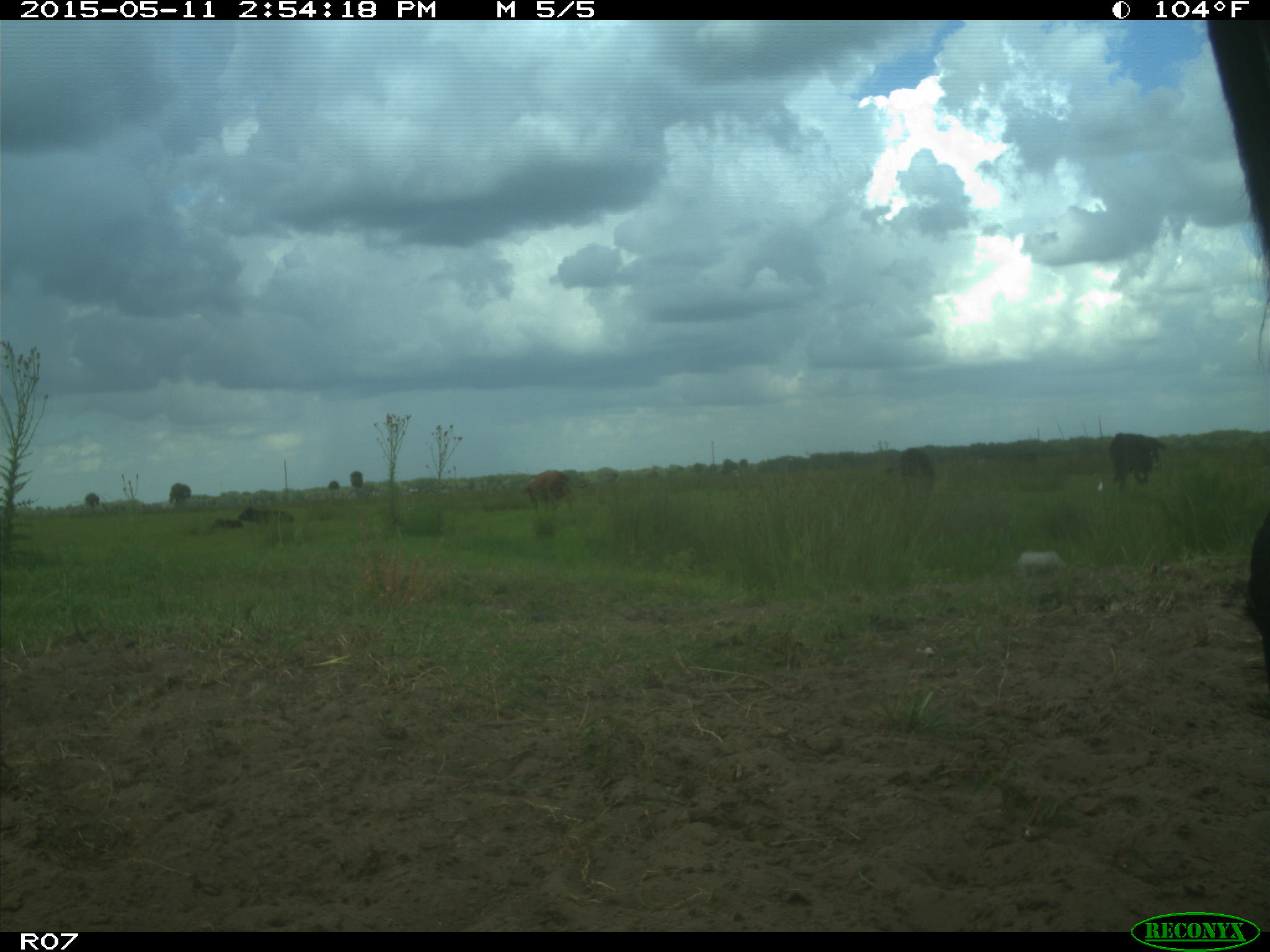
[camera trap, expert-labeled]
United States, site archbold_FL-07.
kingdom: Animalia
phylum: Chordata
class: Mammalia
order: Artiodactyla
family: Bovidae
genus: Bos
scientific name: Bos taurus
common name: domestic cow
Bos taurus (domestic cow).